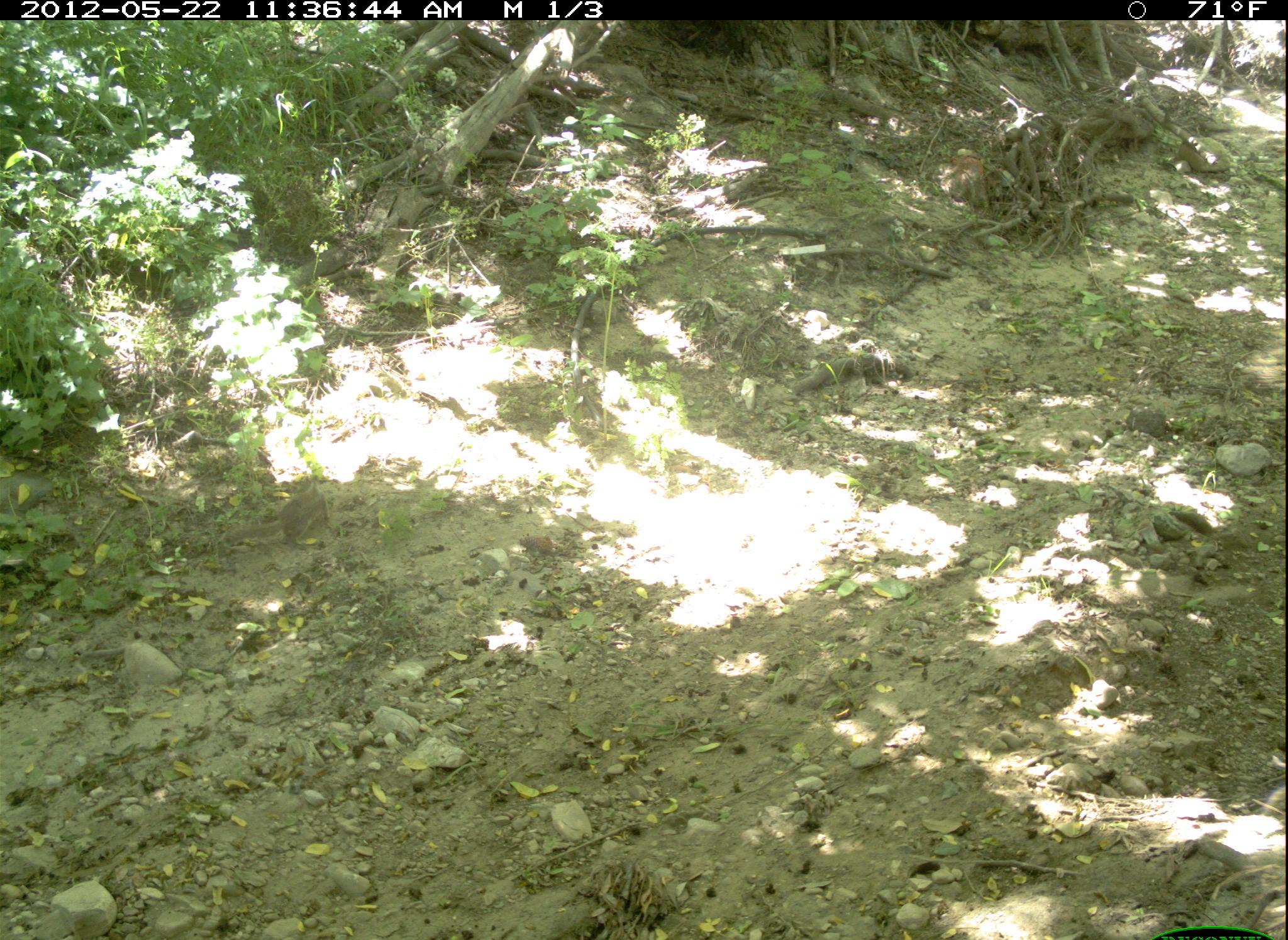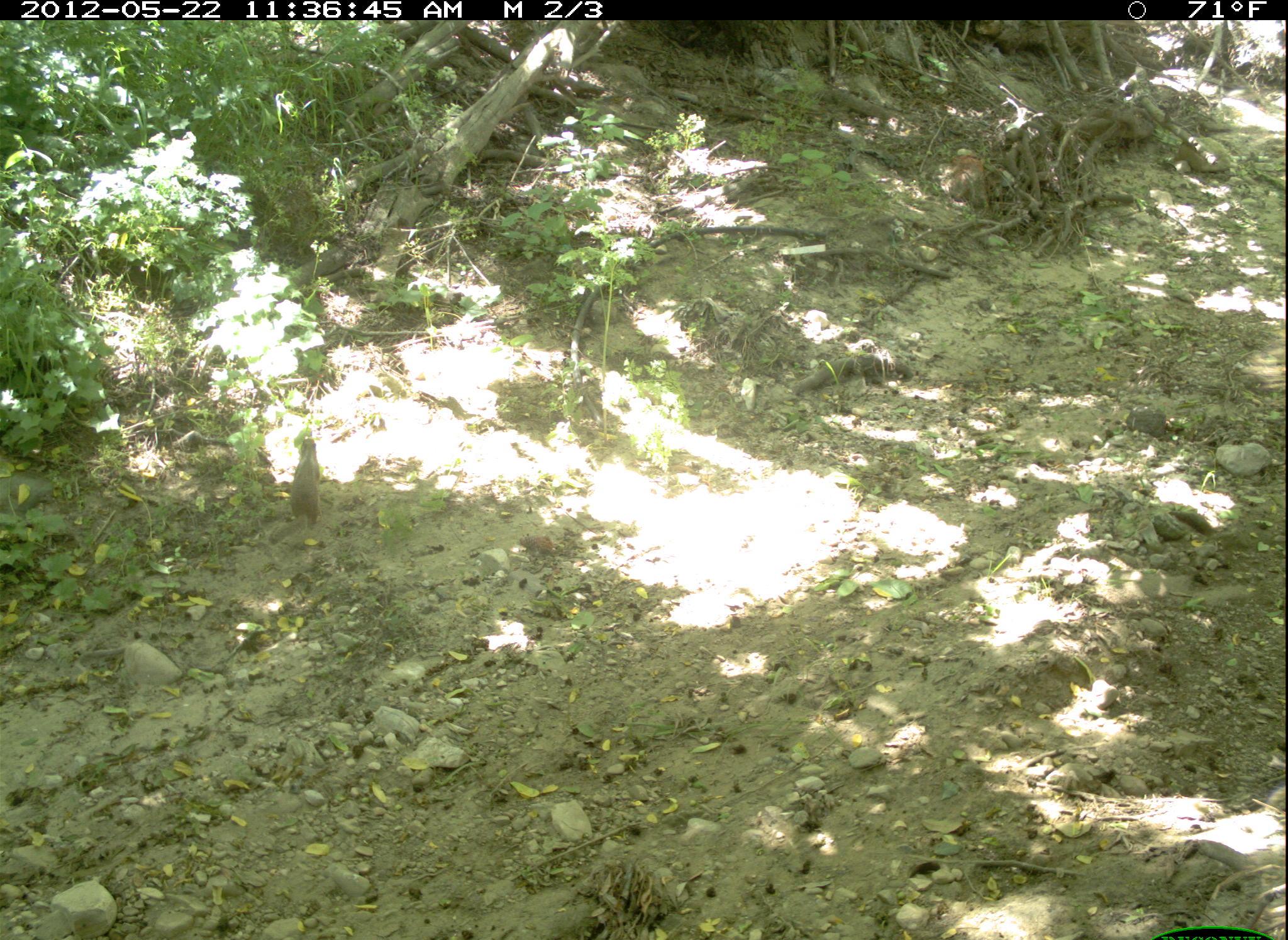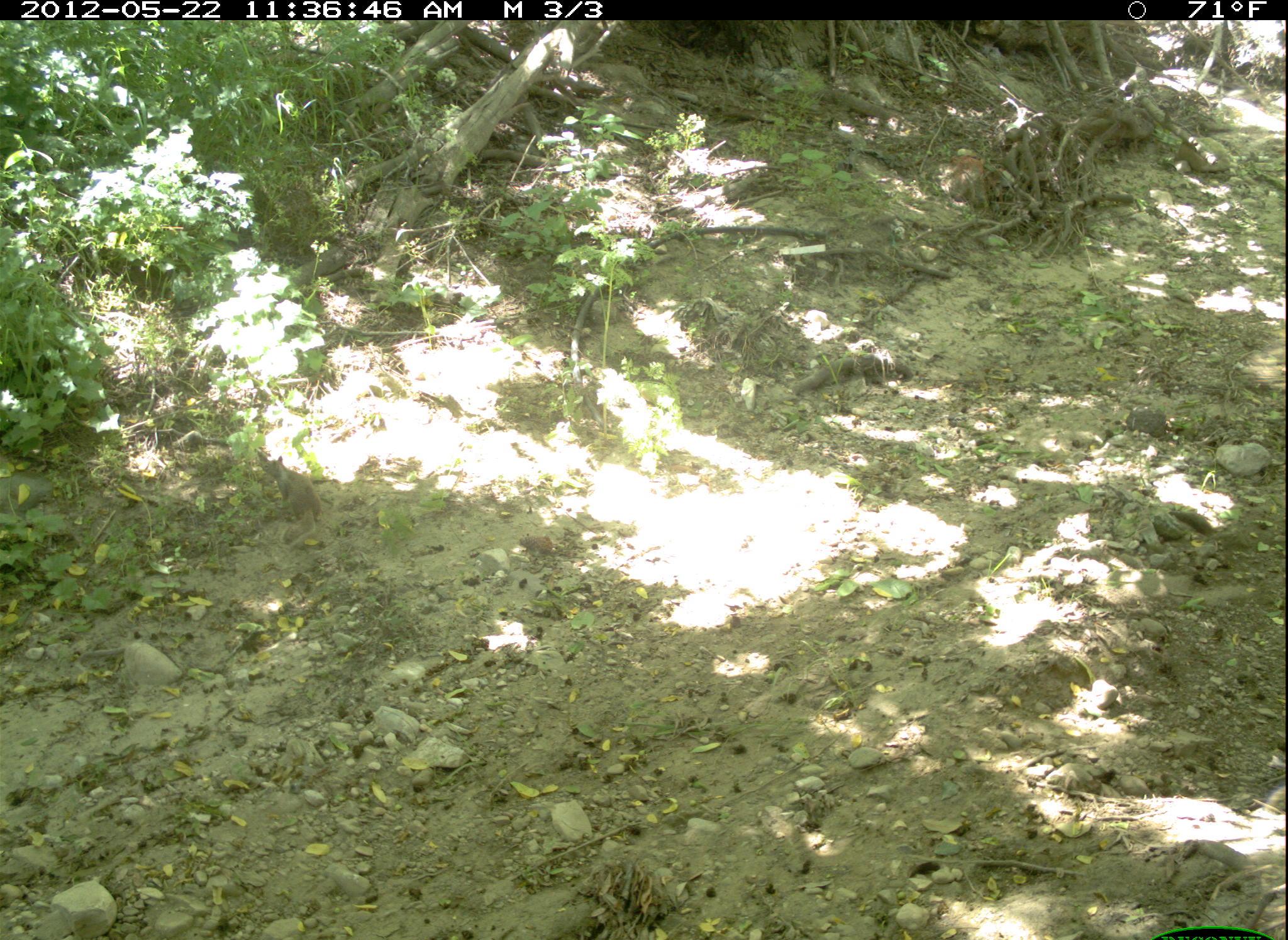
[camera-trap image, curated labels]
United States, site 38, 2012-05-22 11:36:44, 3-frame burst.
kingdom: Animalia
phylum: Chordata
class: Mammalia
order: Rodentia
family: Sciuridae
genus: Sciurus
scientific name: Sciurus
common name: squirrel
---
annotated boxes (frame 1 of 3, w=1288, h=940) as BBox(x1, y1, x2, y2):
squirrel: BBox(213, 465, 346, 559)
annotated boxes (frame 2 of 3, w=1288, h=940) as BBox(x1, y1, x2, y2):
squirrel: BBox(267, 436, 323, 550)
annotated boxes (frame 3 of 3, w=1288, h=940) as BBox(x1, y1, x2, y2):
squirrel: BBox(262, 449, 330, 551)